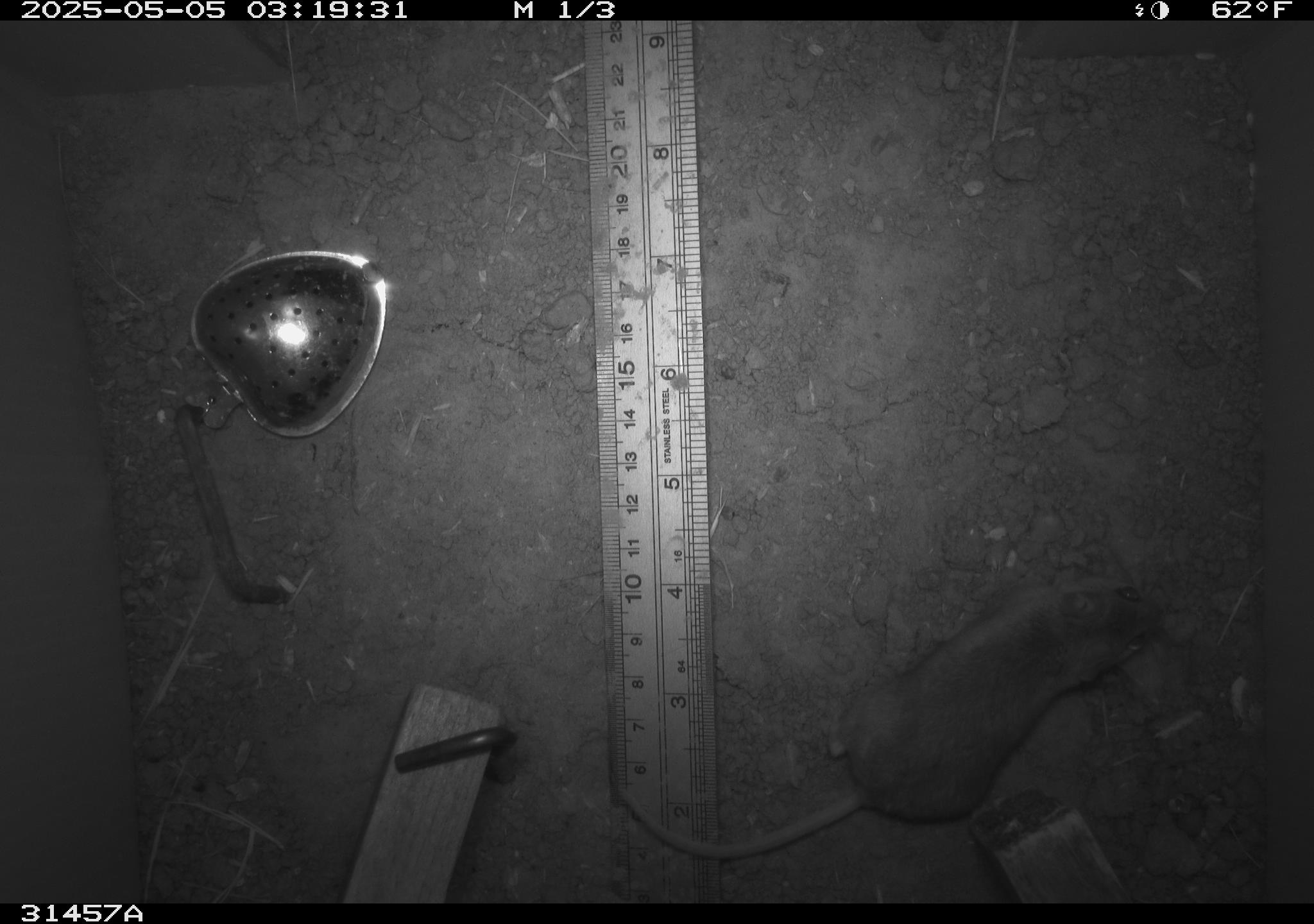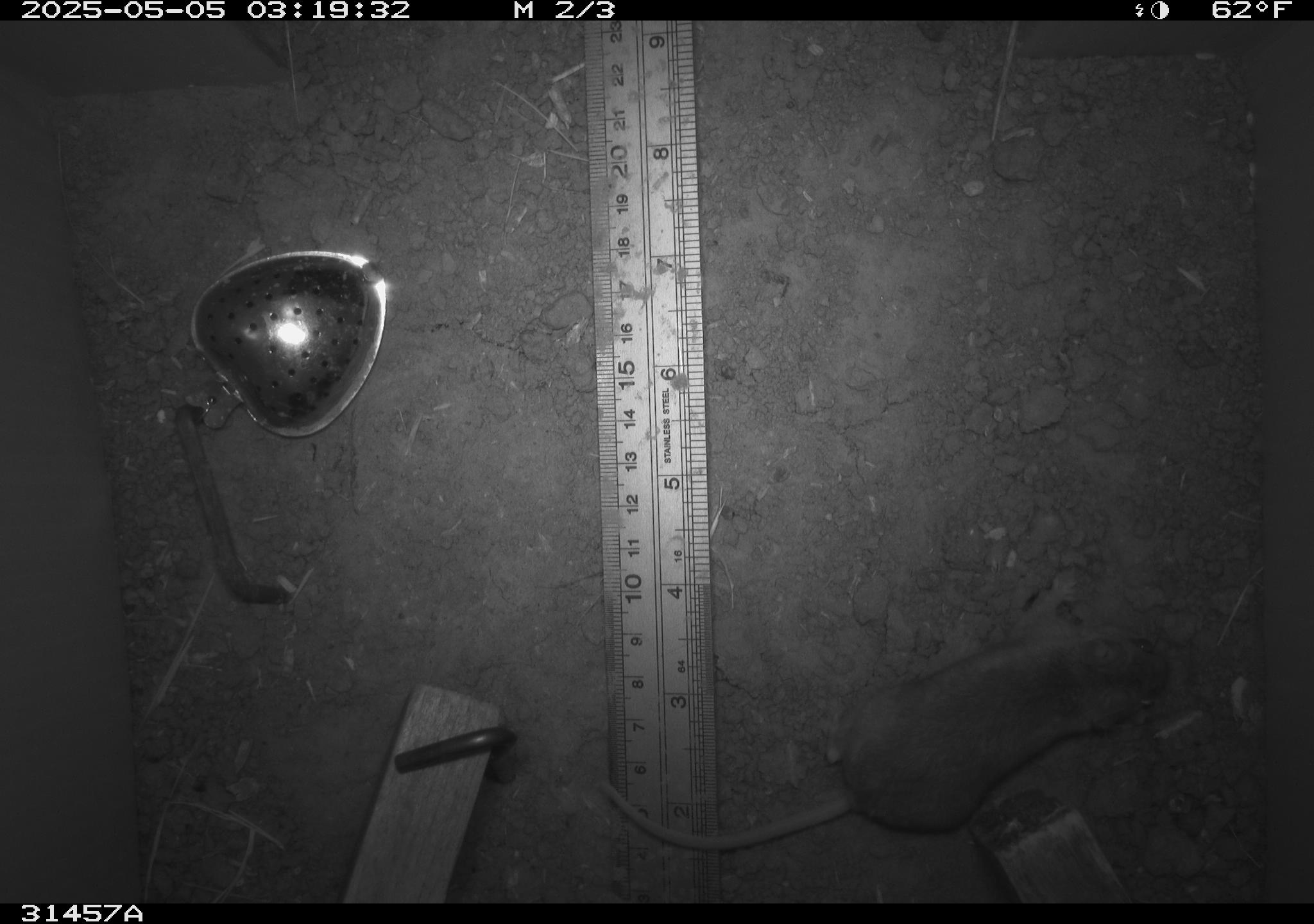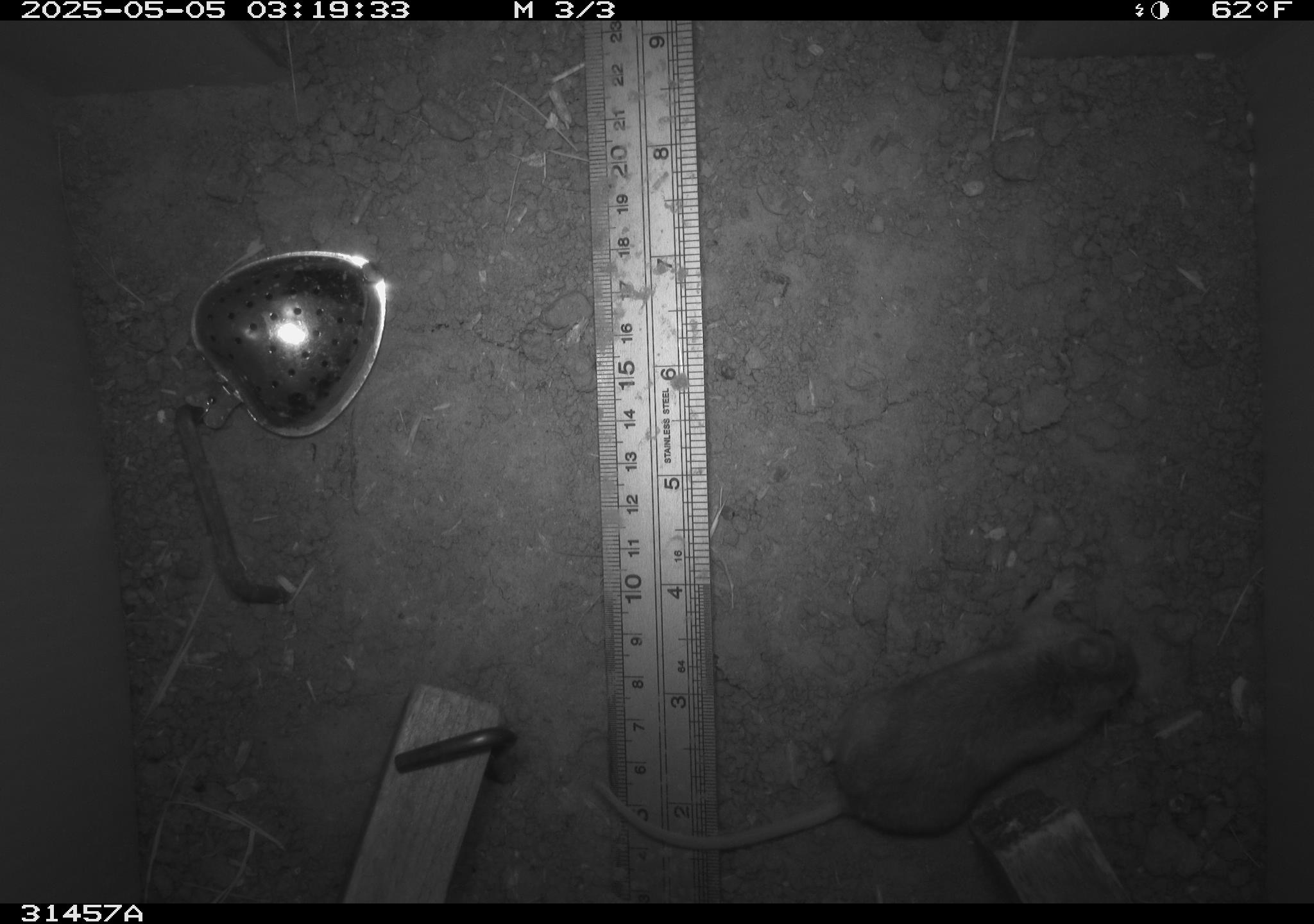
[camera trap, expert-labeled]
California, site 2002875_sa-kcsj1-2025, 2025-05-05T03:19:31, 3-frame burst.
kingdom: Animalia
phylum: Chordata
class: Mammalia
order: Rodentia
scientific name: Rodentia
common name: rodent